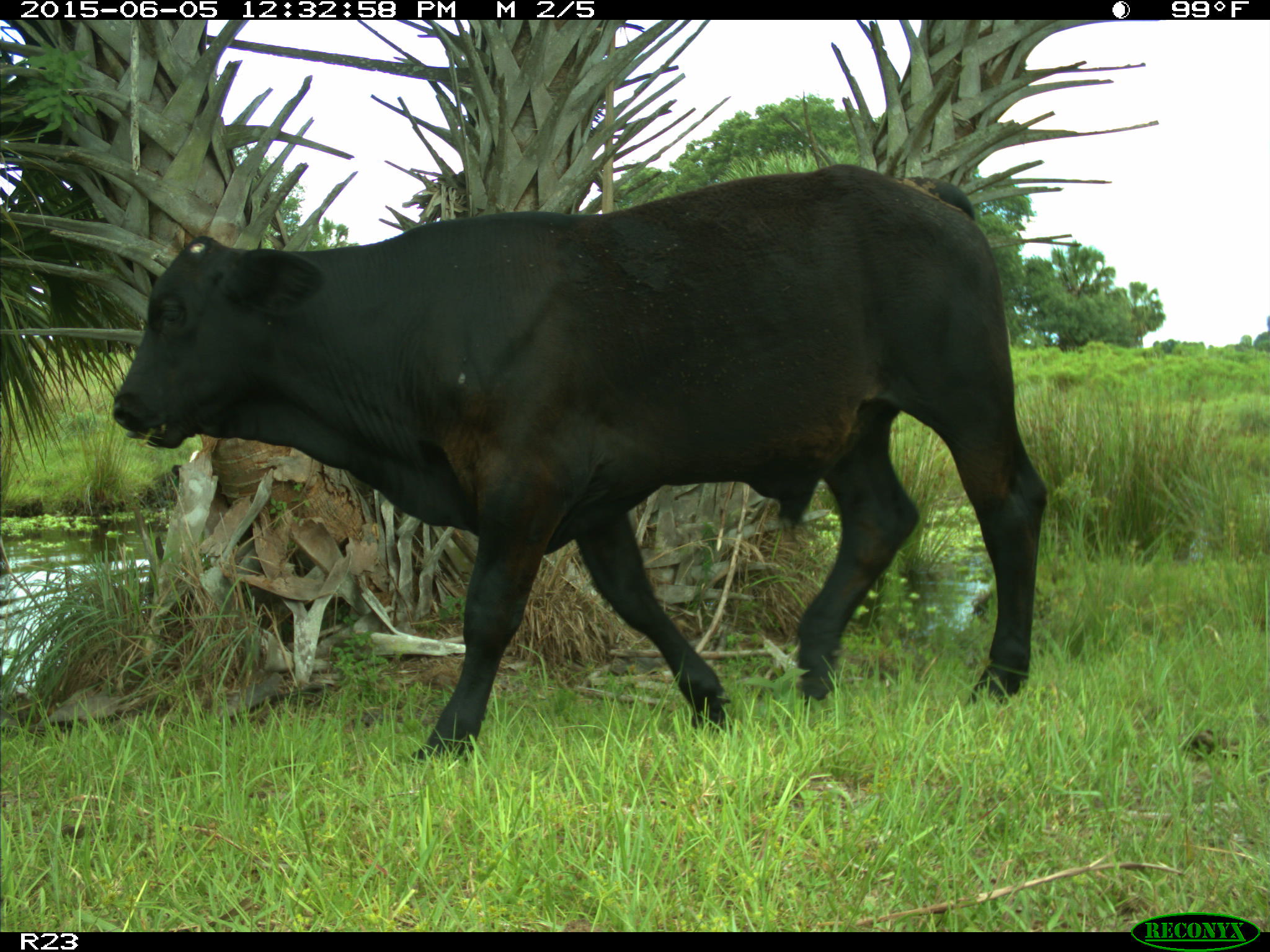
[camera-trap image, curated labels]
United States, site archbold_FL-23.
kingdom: Animalia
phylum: Chordata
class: Mammalia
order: Artiodactyla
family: Bovidae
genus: Bos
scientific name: Bos taurus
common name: domestic cow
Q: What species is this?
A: Bos taurus (domestic cow).